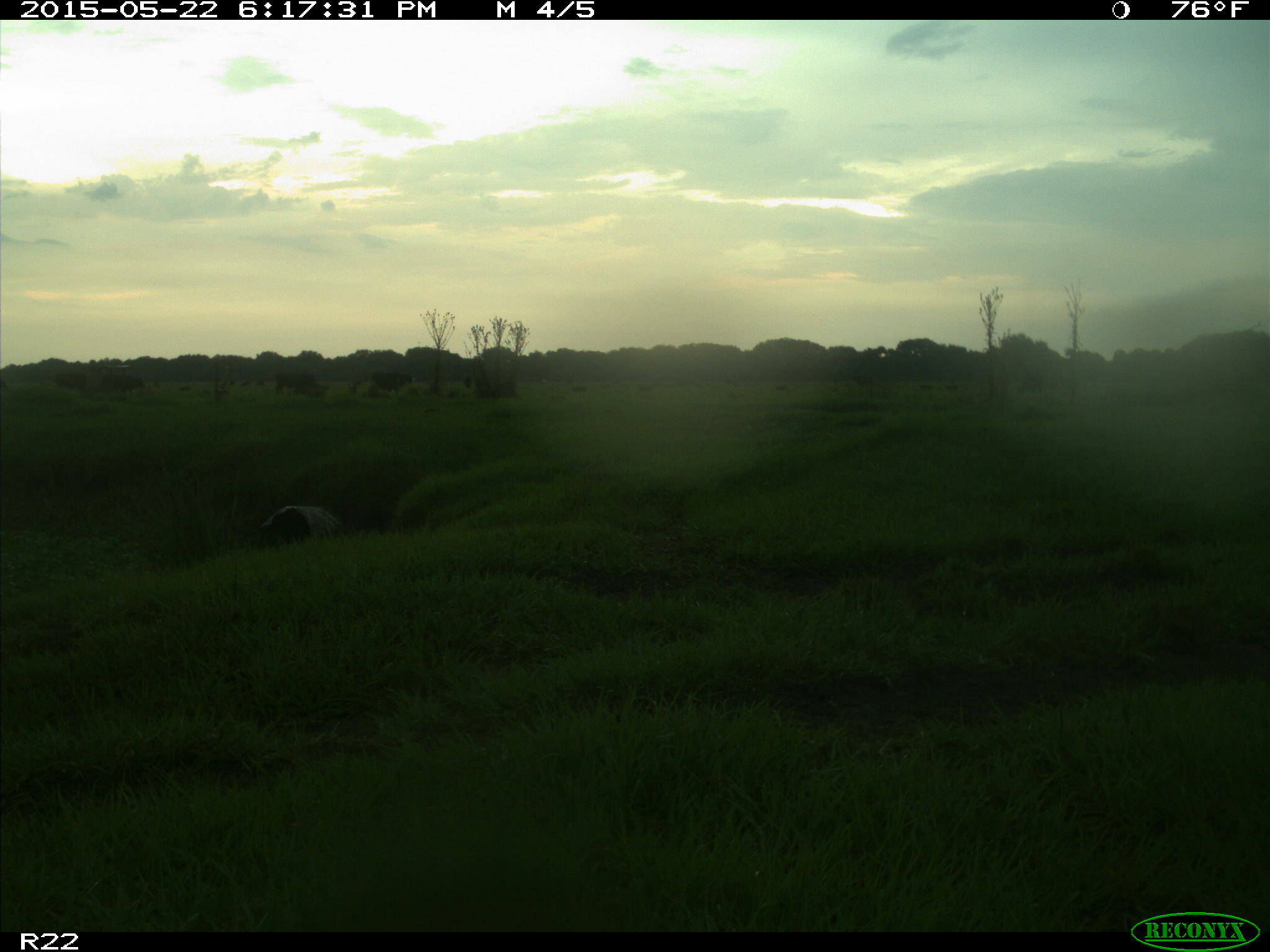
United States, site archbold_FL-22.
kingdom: Animalia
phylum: Chordata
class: Mammalia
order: Artiodactyla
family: Bovidae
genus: Bos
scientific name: Bos taurus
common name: domestic cow